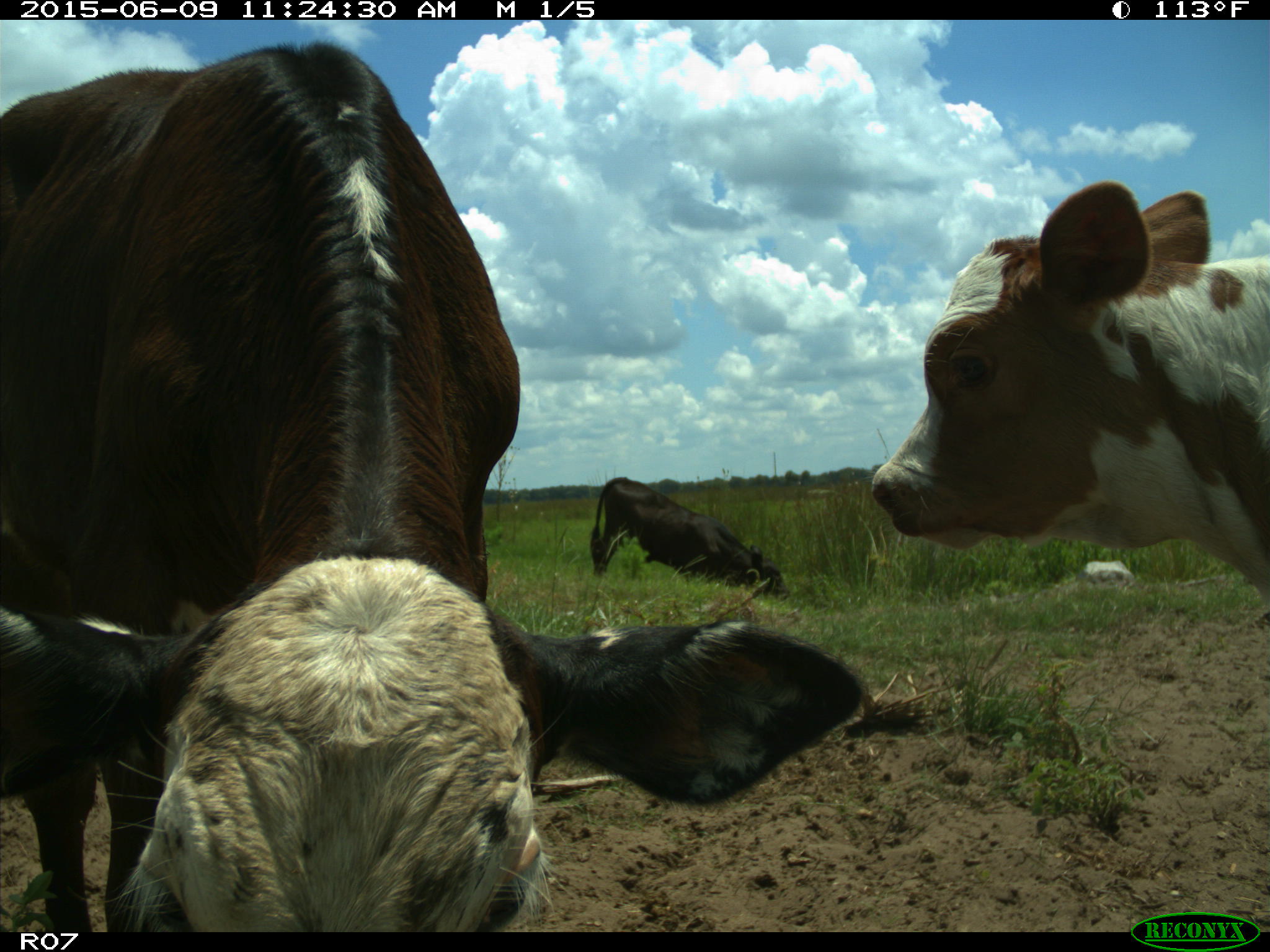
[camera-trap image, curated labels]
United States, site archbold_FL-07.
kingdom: Animalia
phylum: Chordata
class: Mammalia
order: Artiodactyla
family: Bovidae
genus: Bos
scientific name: Bos taurus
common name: domestic cow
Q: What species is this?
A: Bos taurus (domestic cow).